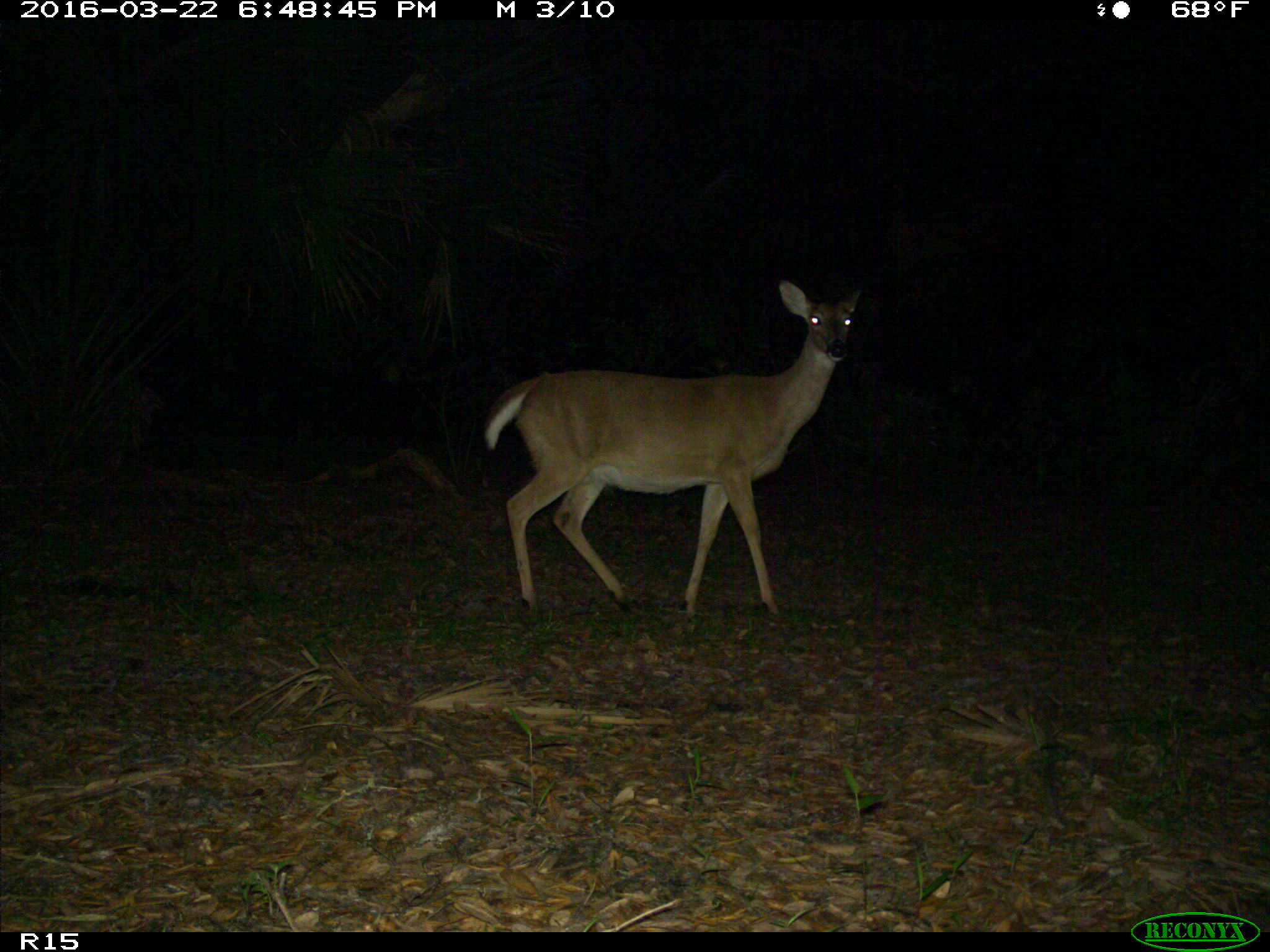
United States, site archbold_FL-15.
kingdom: Animalia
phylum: Chordata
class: Mammalia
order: Artiodactyla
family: Cervidae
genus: Odocoileus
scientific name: Odocoileus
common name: deer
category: unidentified deer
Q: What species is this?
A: Unidentified deer (deer) (Odocoileus).